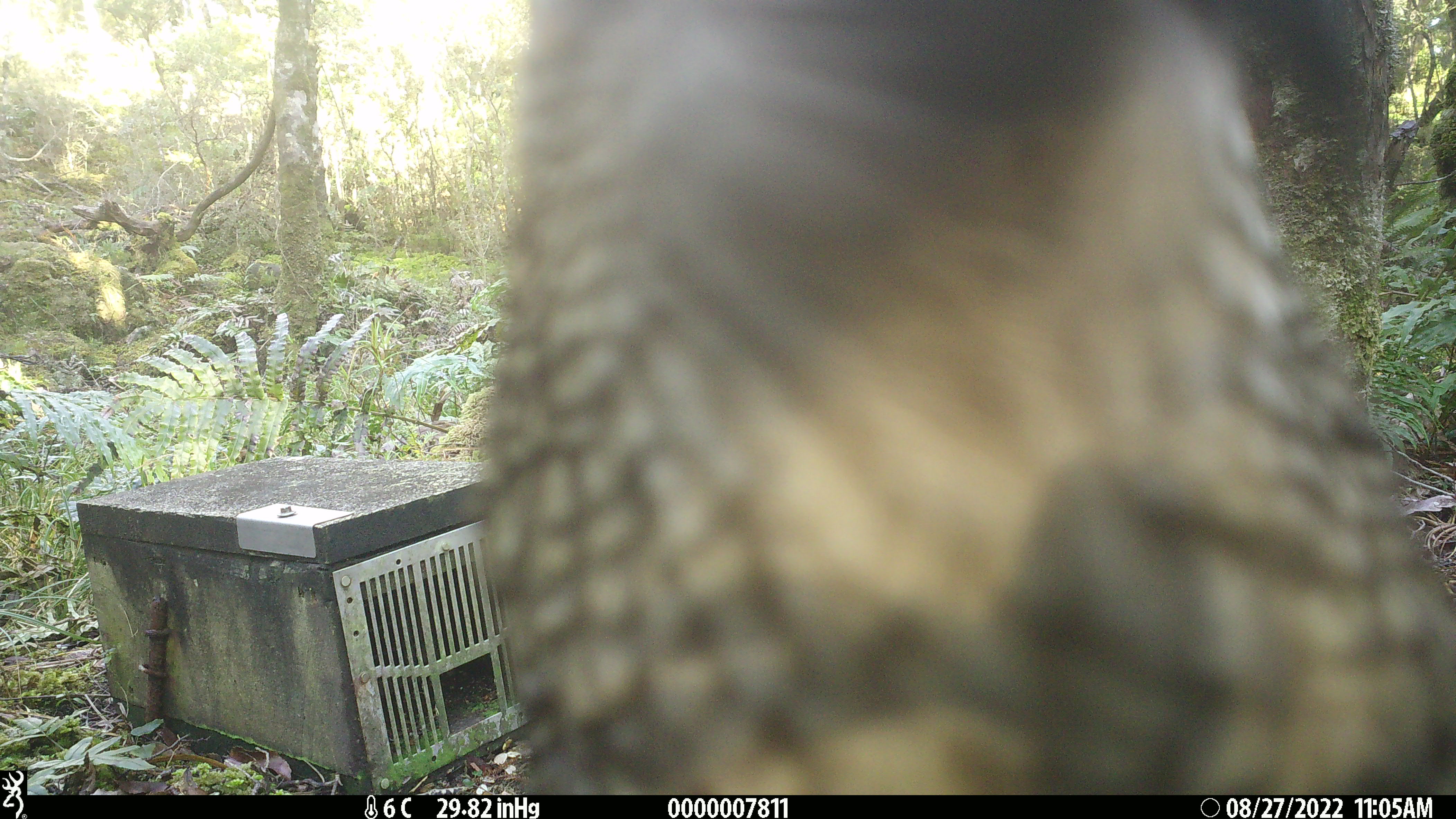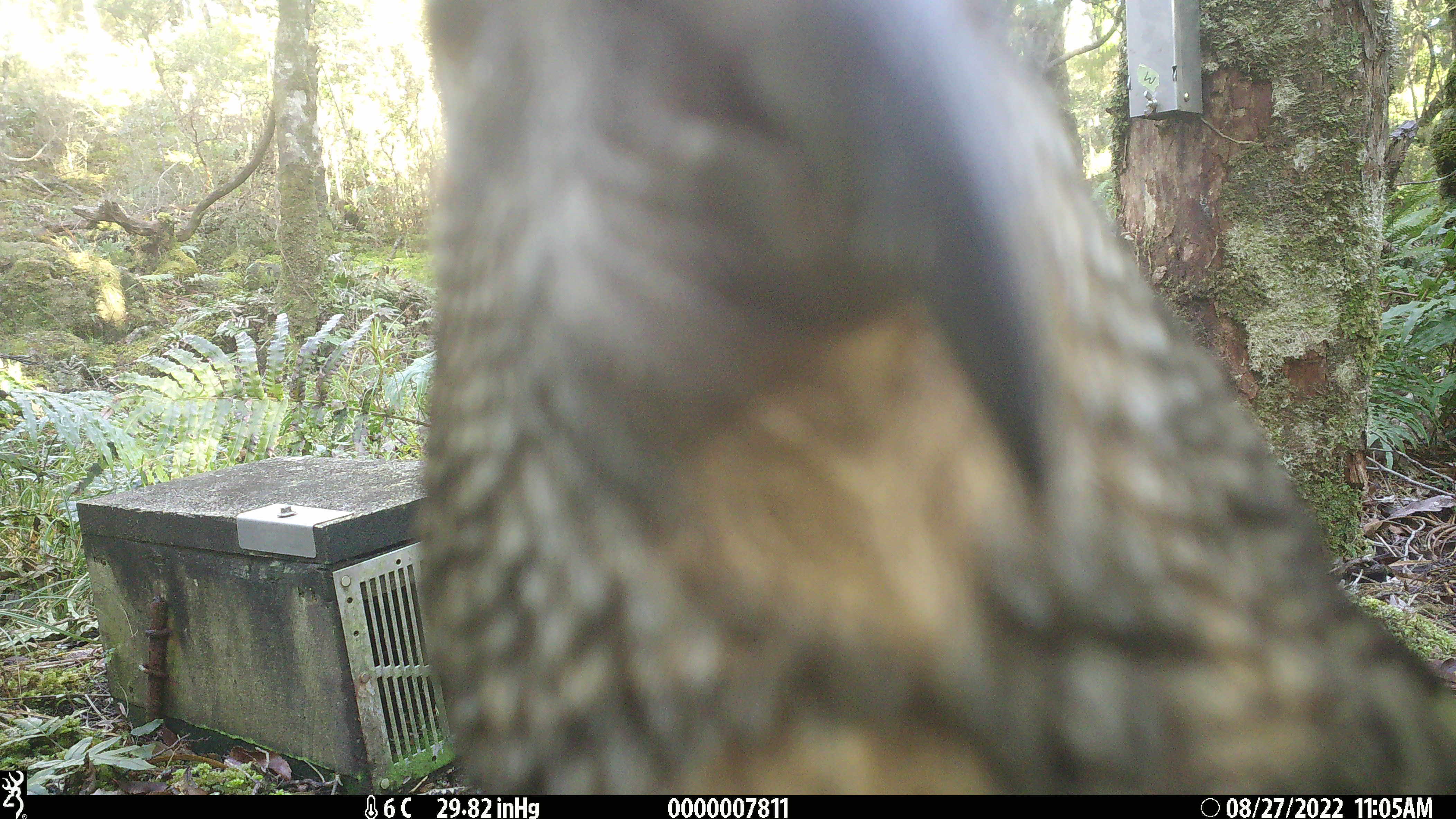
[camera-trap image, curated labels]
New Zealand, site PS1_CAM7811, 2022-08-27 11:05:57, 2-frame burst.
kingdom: Animalia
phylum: Chordata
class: Aves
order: Psittaciformes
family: Strigopidae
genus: Nestor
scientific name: Nestor notabilis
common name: kea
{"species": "kea (Nestor notabilis)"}